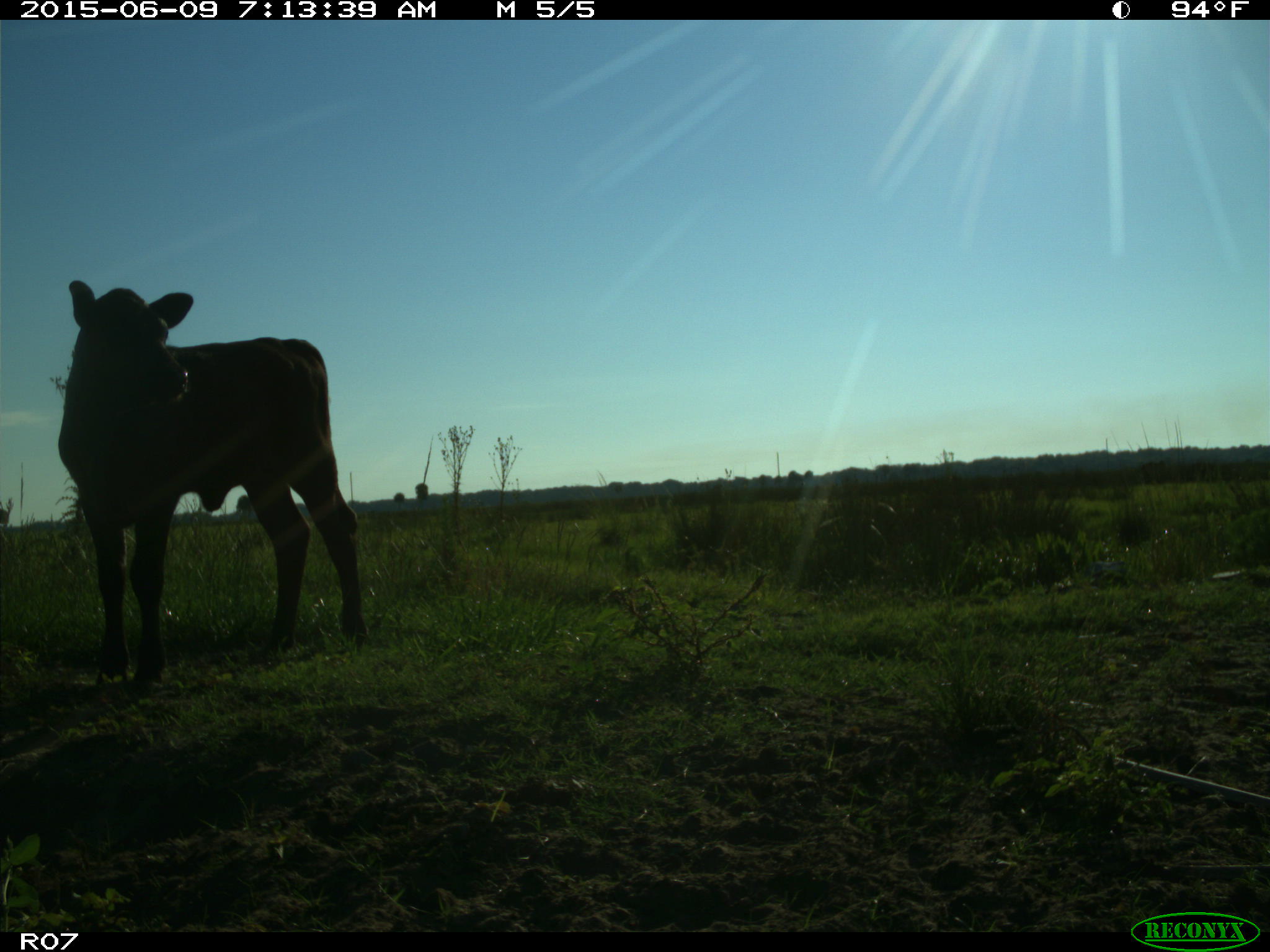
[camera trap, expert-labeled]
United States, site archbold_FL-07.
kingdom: Animalia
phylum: Chordata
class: Mammalia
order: Artiodactyla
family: Bovidae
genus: Bos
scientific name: Bos taurus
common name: domestic cow